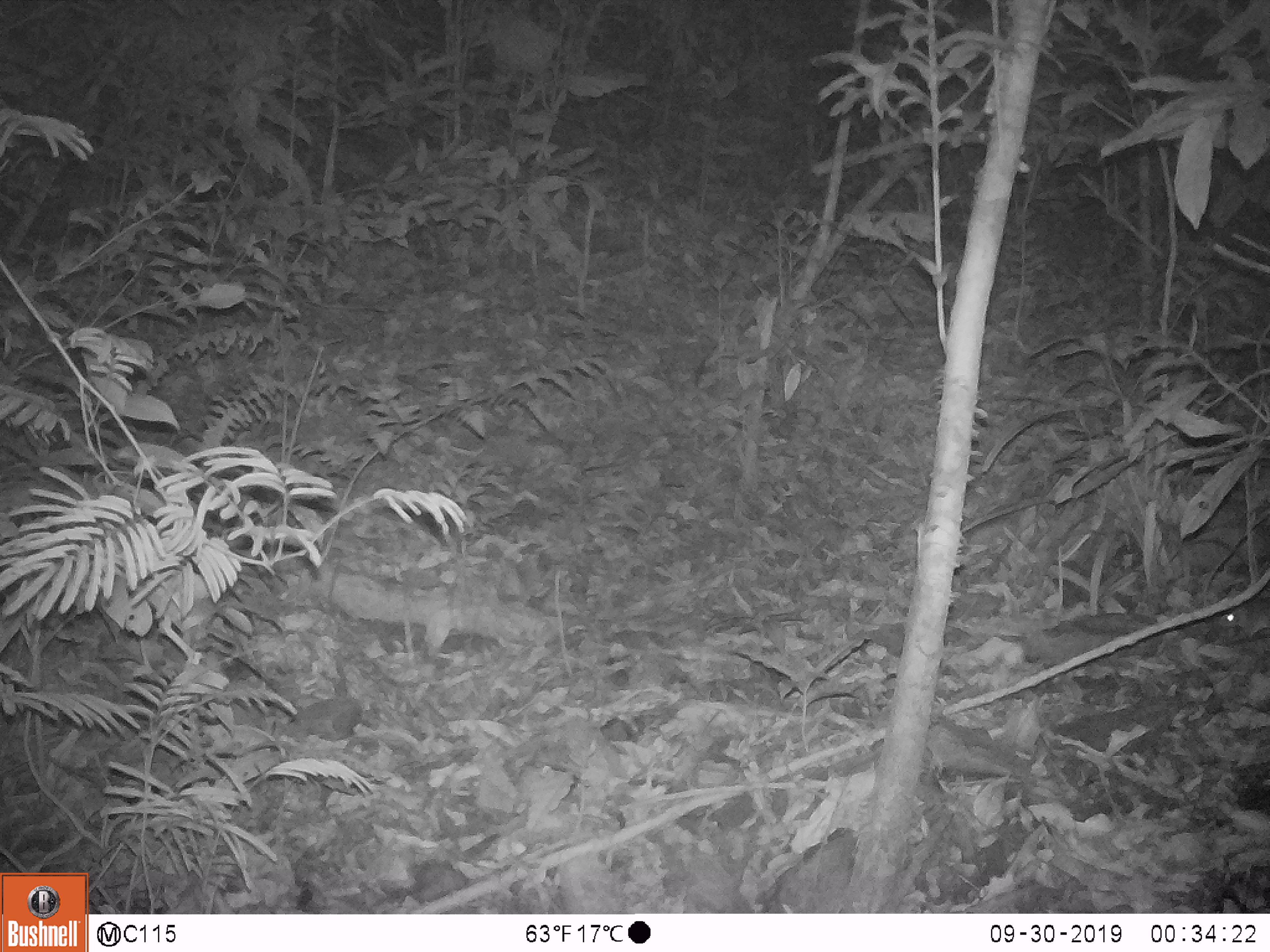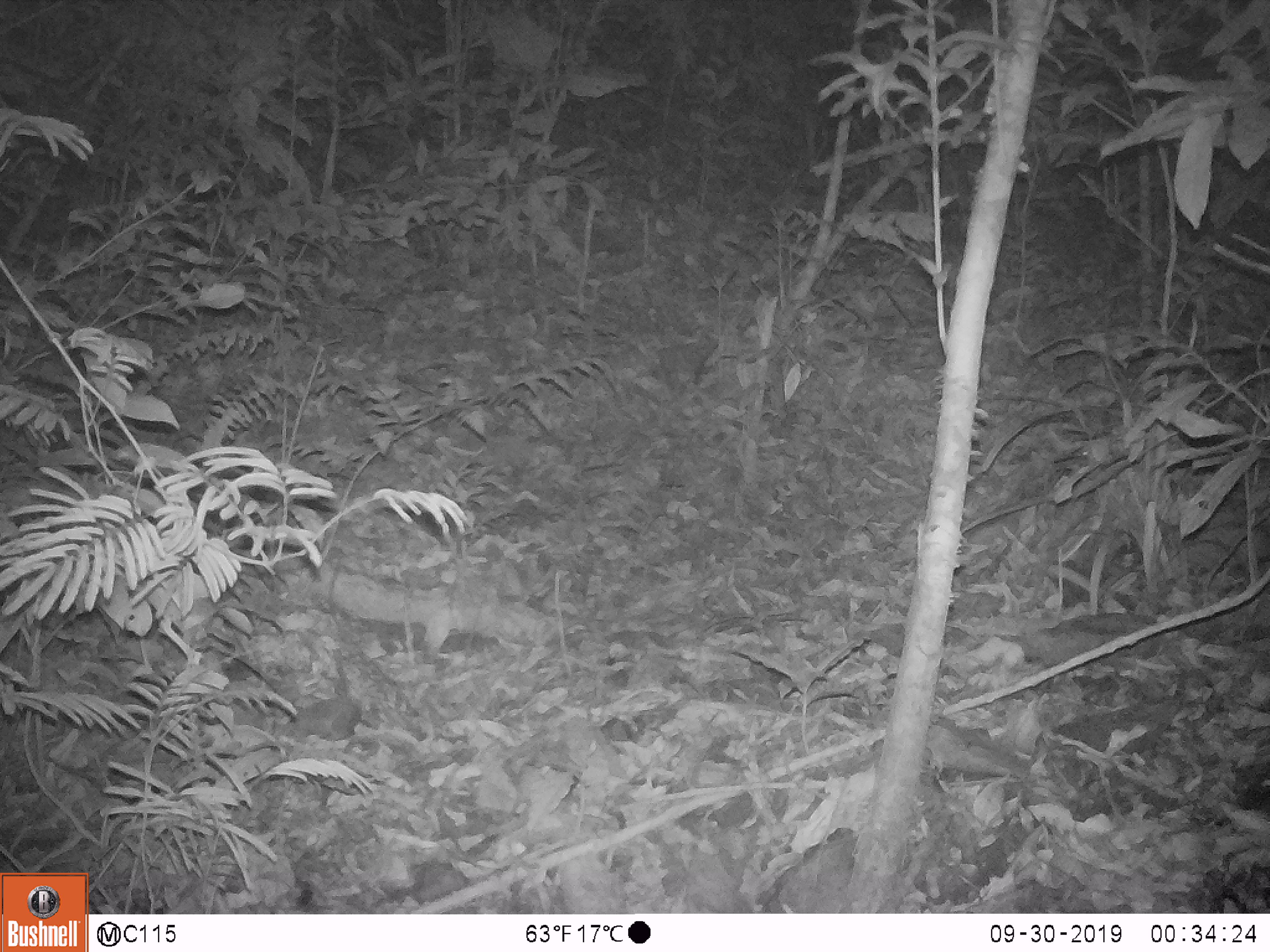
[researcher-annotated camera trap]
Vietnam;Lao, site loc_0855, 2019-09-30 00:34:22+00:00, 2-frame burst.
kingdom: Animalia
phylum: Chordata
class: Mammalia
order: Rodentia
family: Muridae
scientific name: Muridae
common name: old-world mice and rats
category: unidentified murid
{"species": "unidentified murid (old-world mice and rats) (Muridae)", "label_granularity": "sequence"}